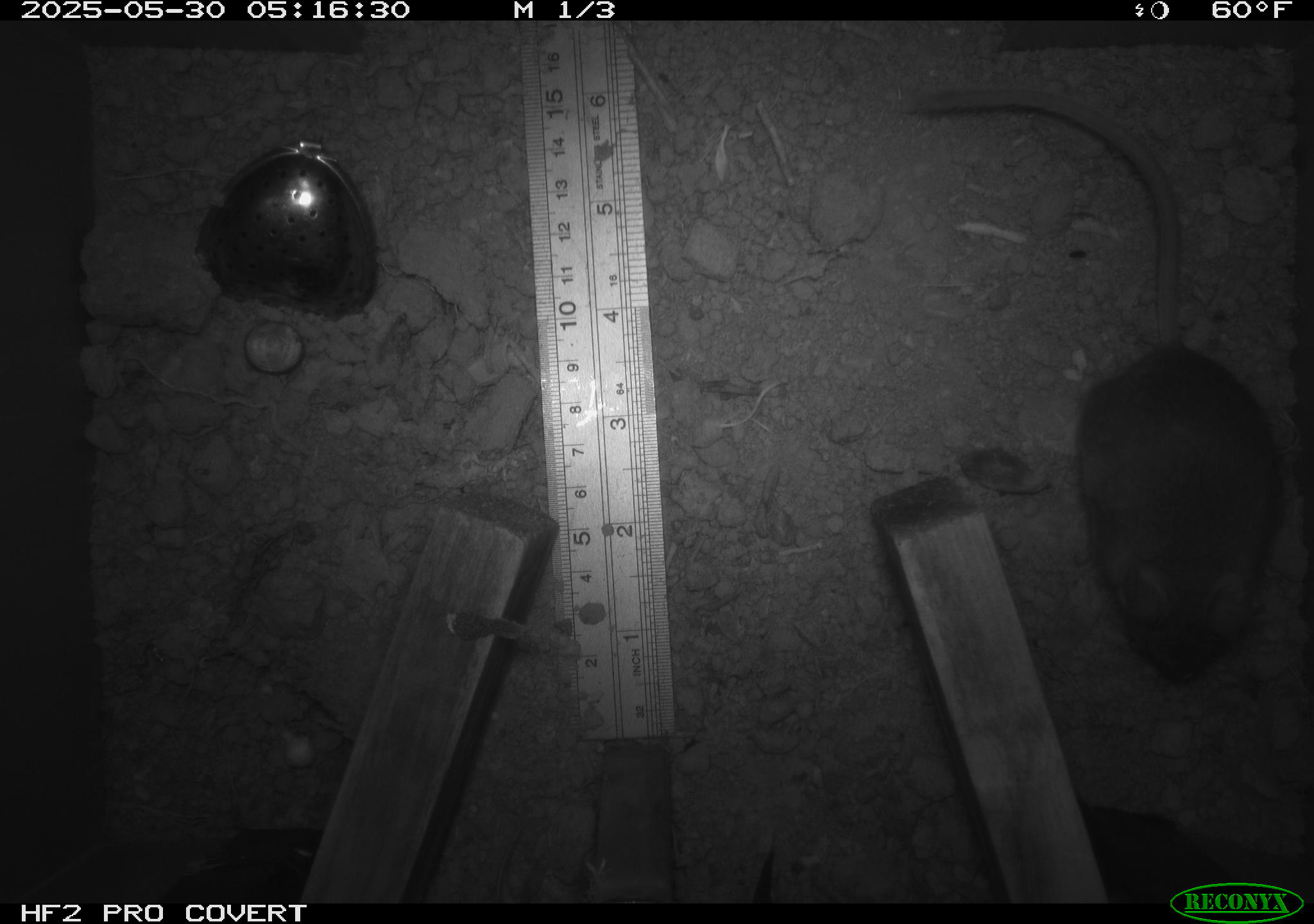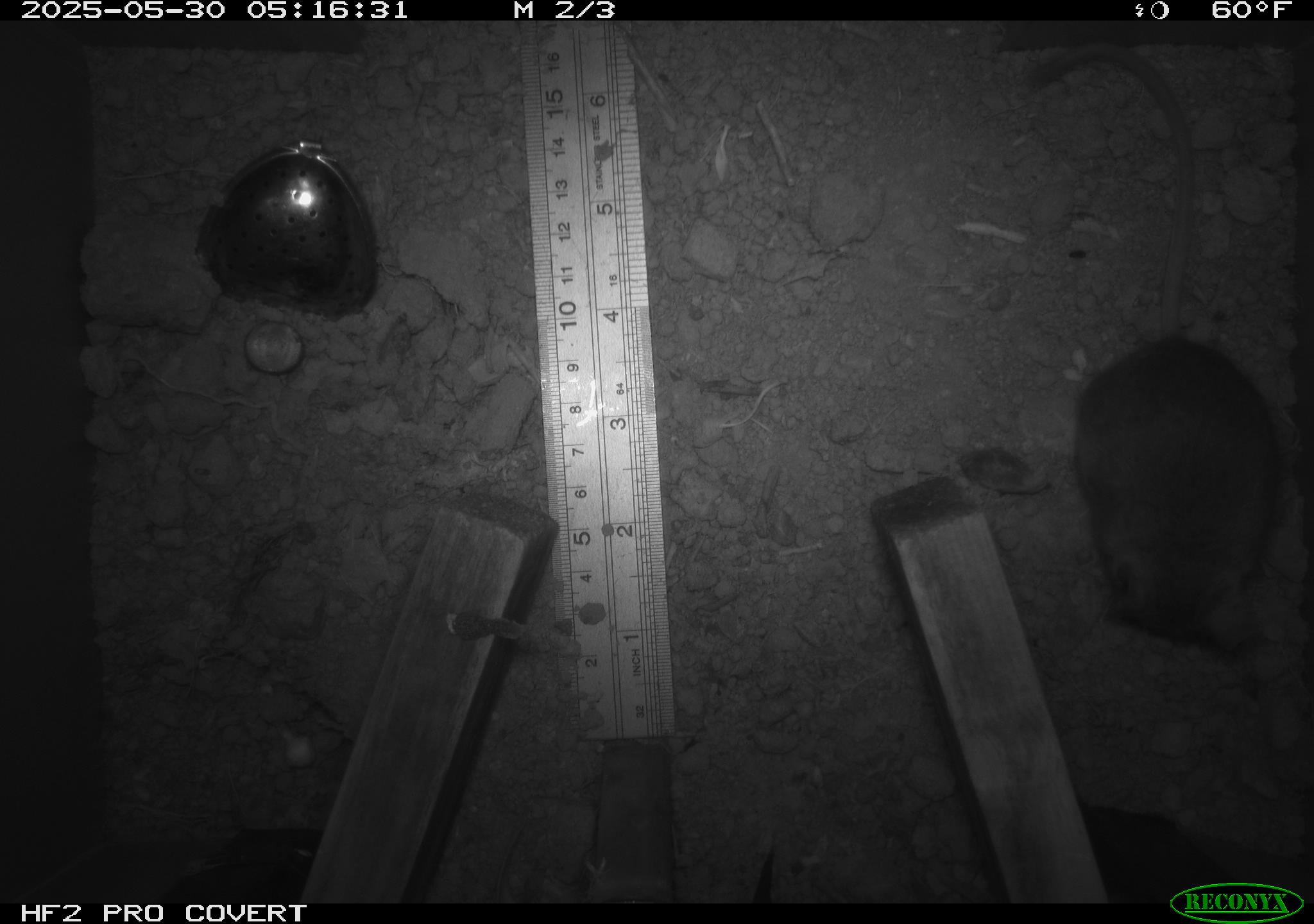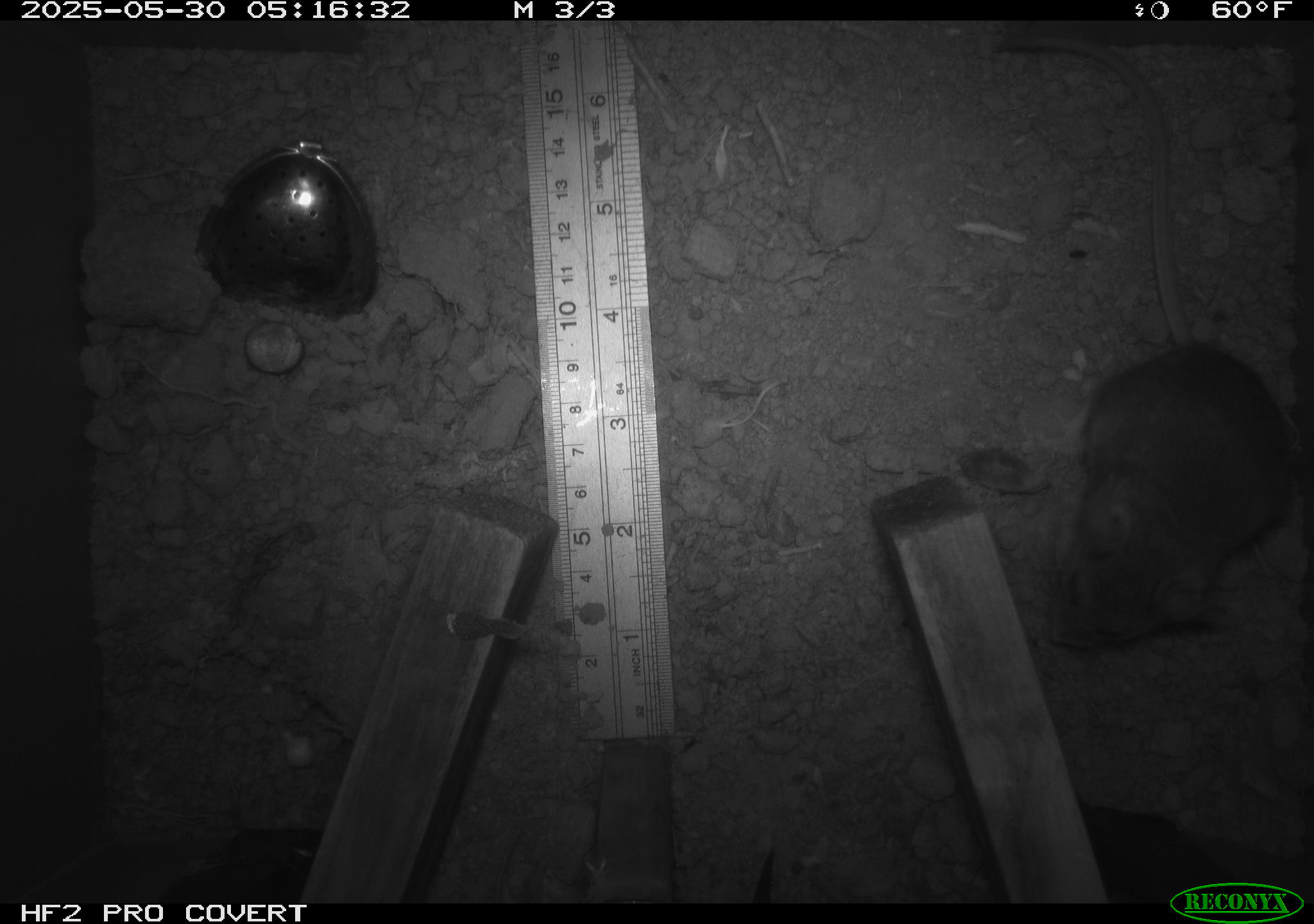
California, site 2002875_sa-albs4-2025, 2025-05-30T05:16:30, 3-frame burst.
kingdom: Animalia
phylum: Chordata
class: Mammalia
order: Rodentia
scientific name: Rodentia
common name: mouse species